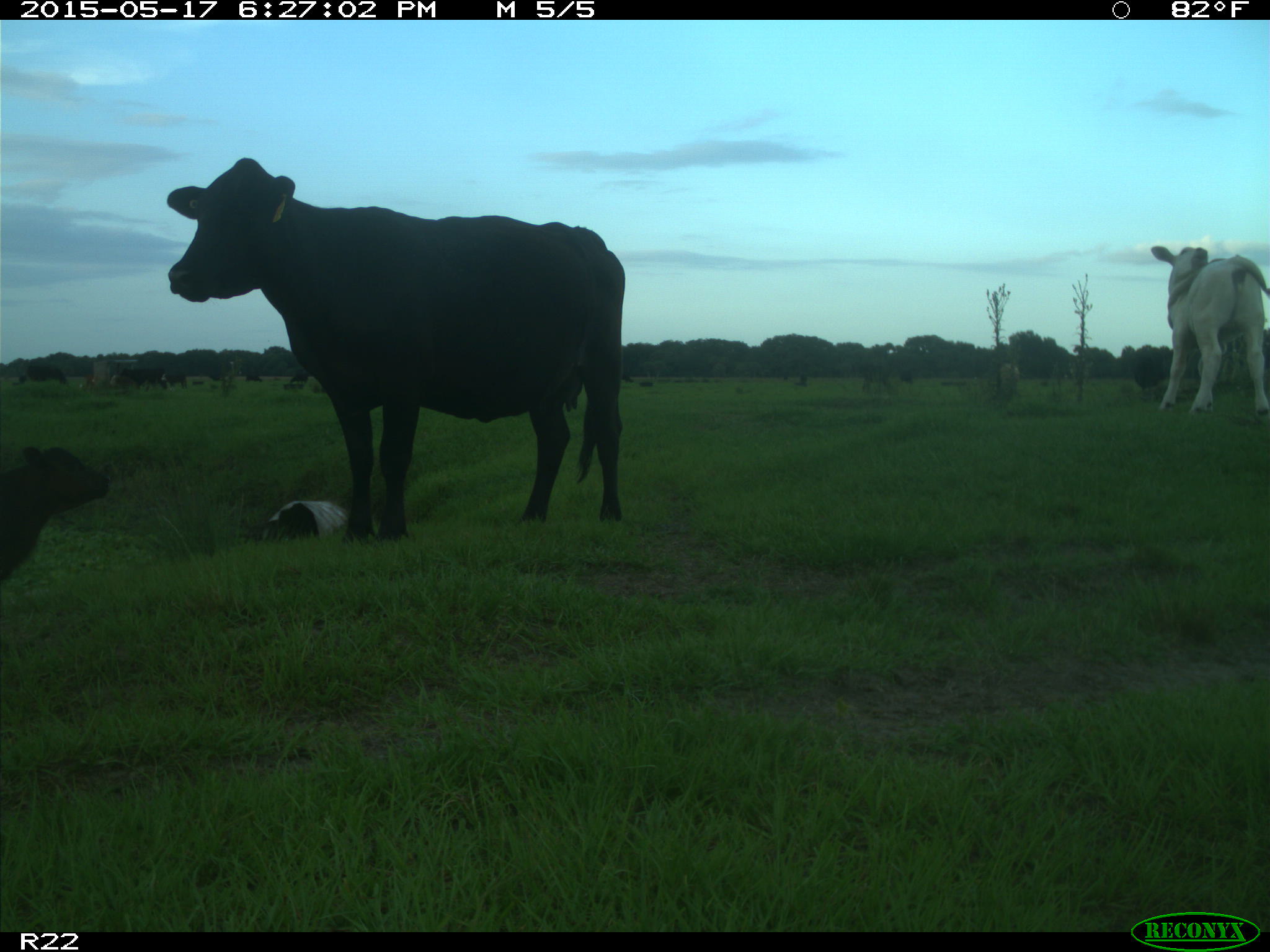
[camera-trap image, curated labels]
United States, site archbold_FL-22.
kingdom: Animalia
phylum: Chordata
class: Mammalia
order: Artiodactyla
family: Bovidae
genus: Bos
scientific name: Bos taurus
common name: domestic cow